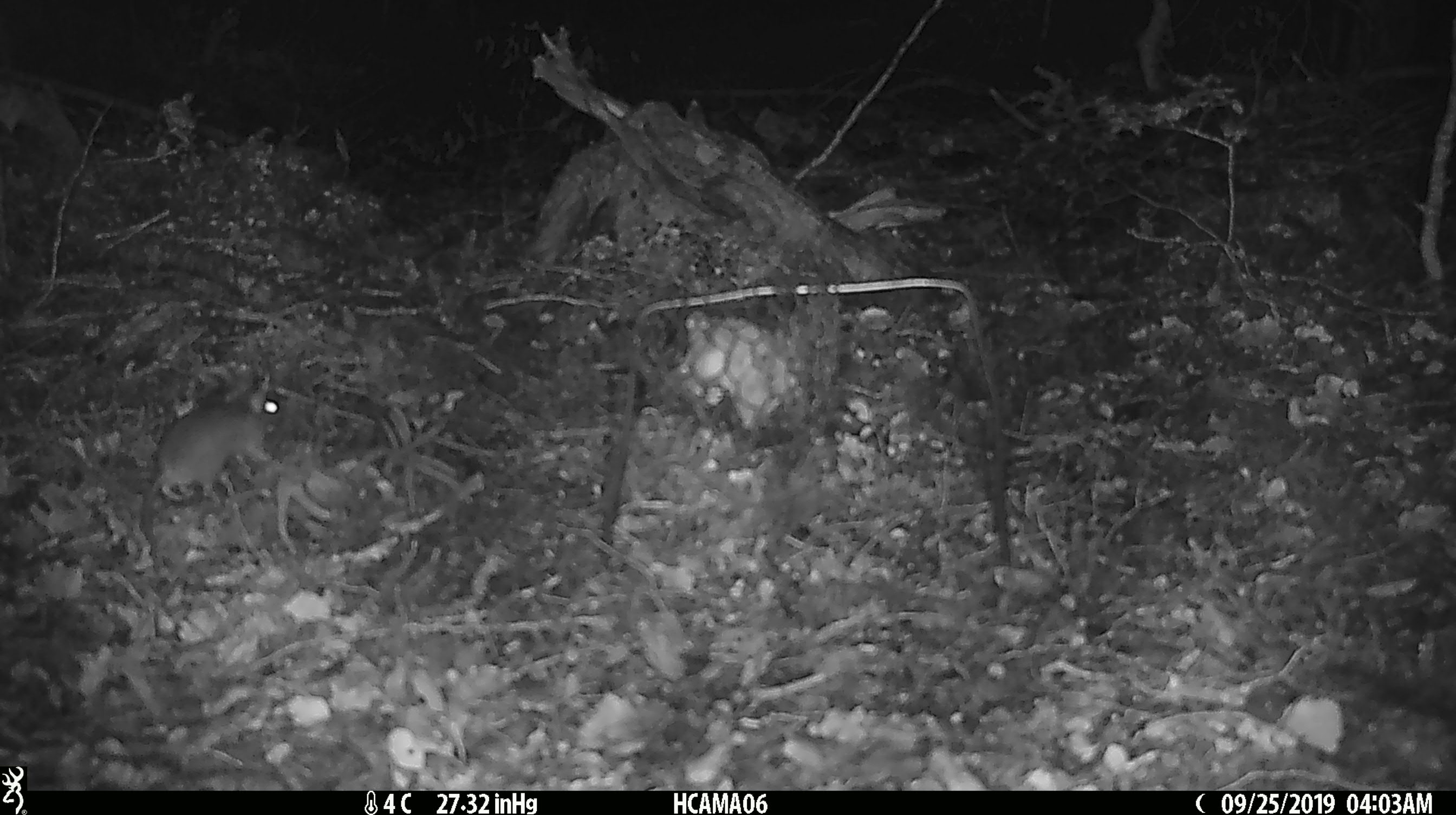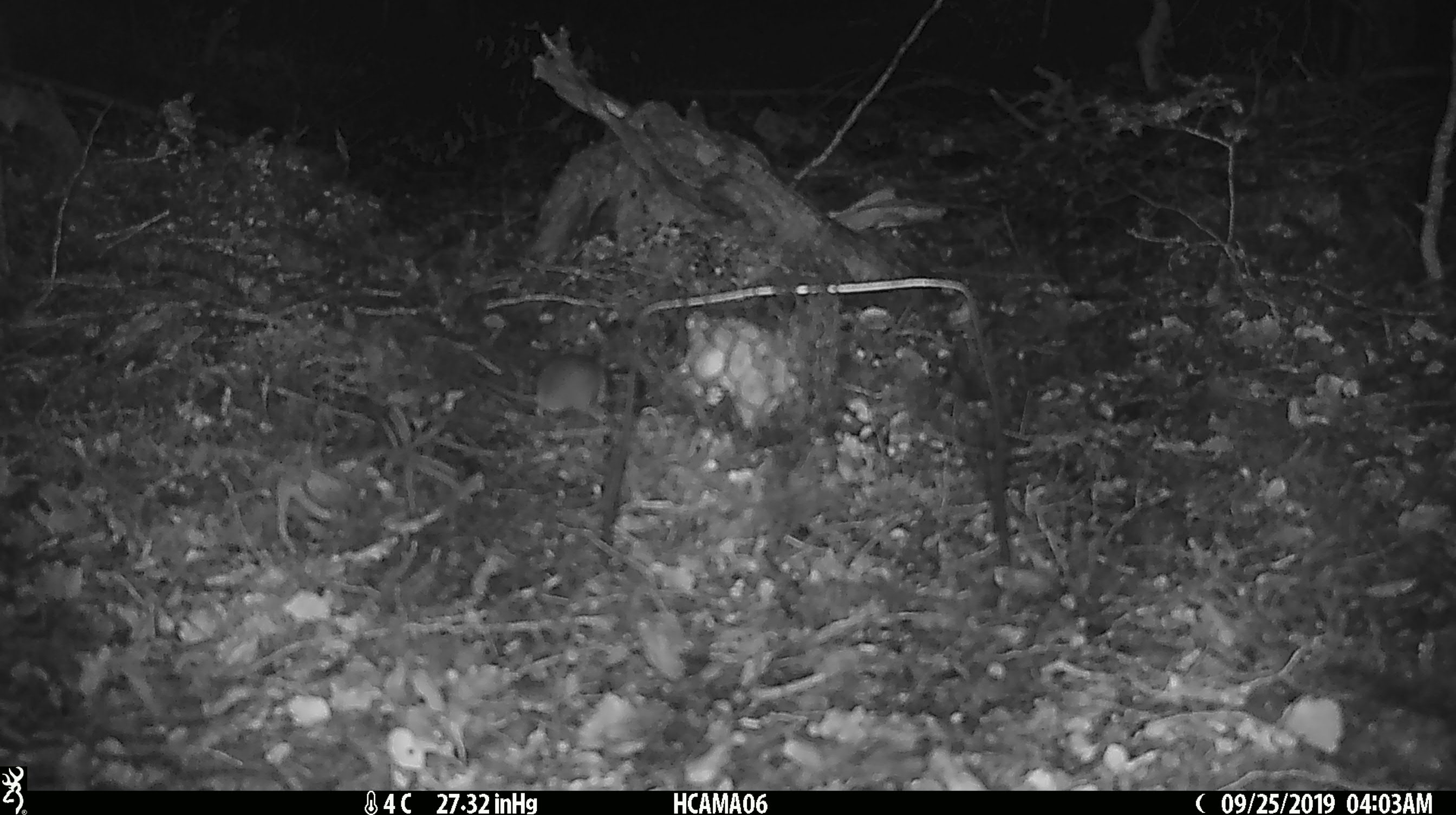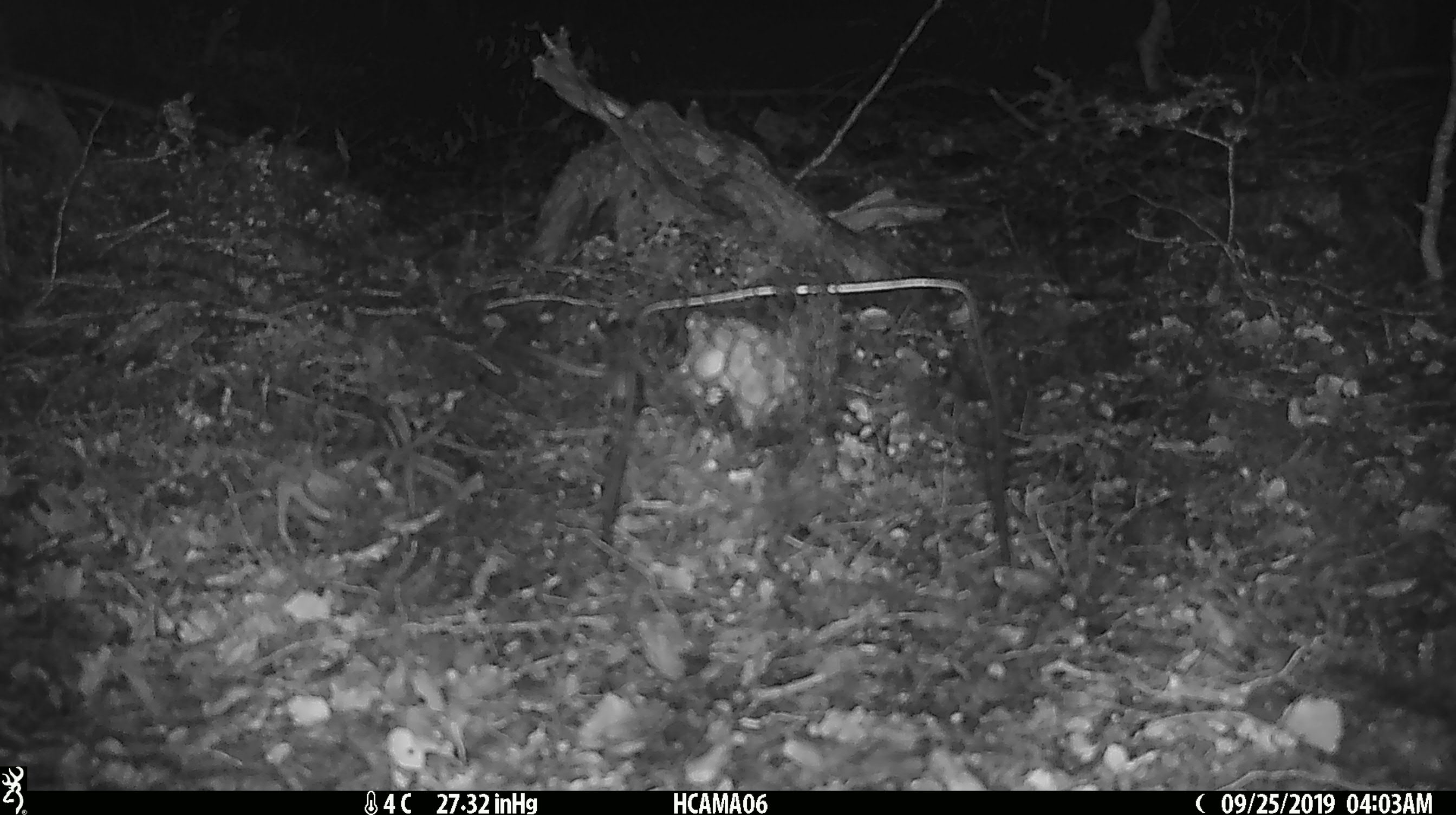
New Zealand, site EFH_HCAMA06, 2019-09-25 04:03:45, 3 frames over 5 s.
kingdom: Animalia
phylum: Chordata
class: Mammalia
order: Rodentia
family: Muridae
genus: Mus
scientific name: Mus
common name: mouse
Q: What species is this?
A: Mouse (Mus).